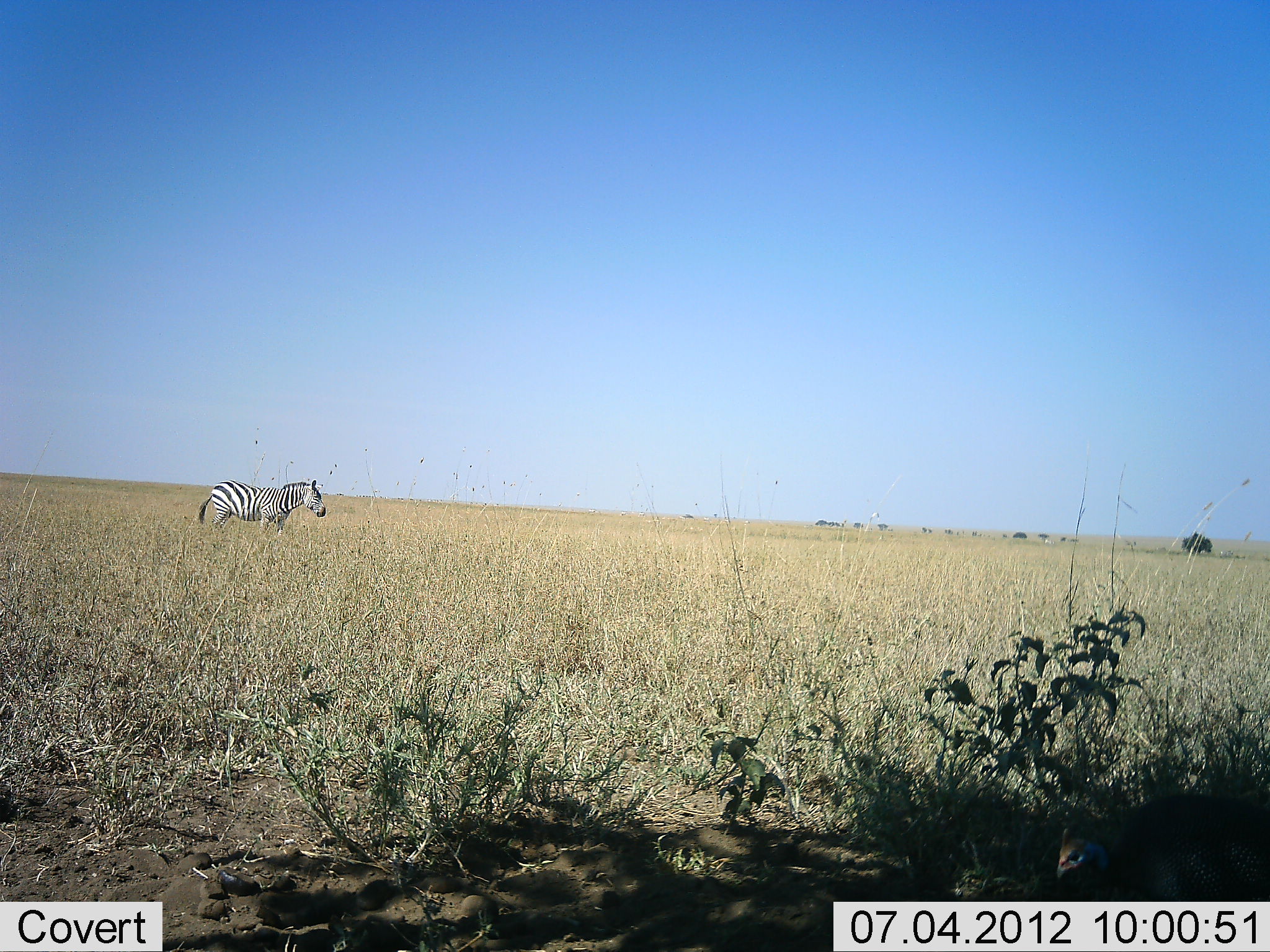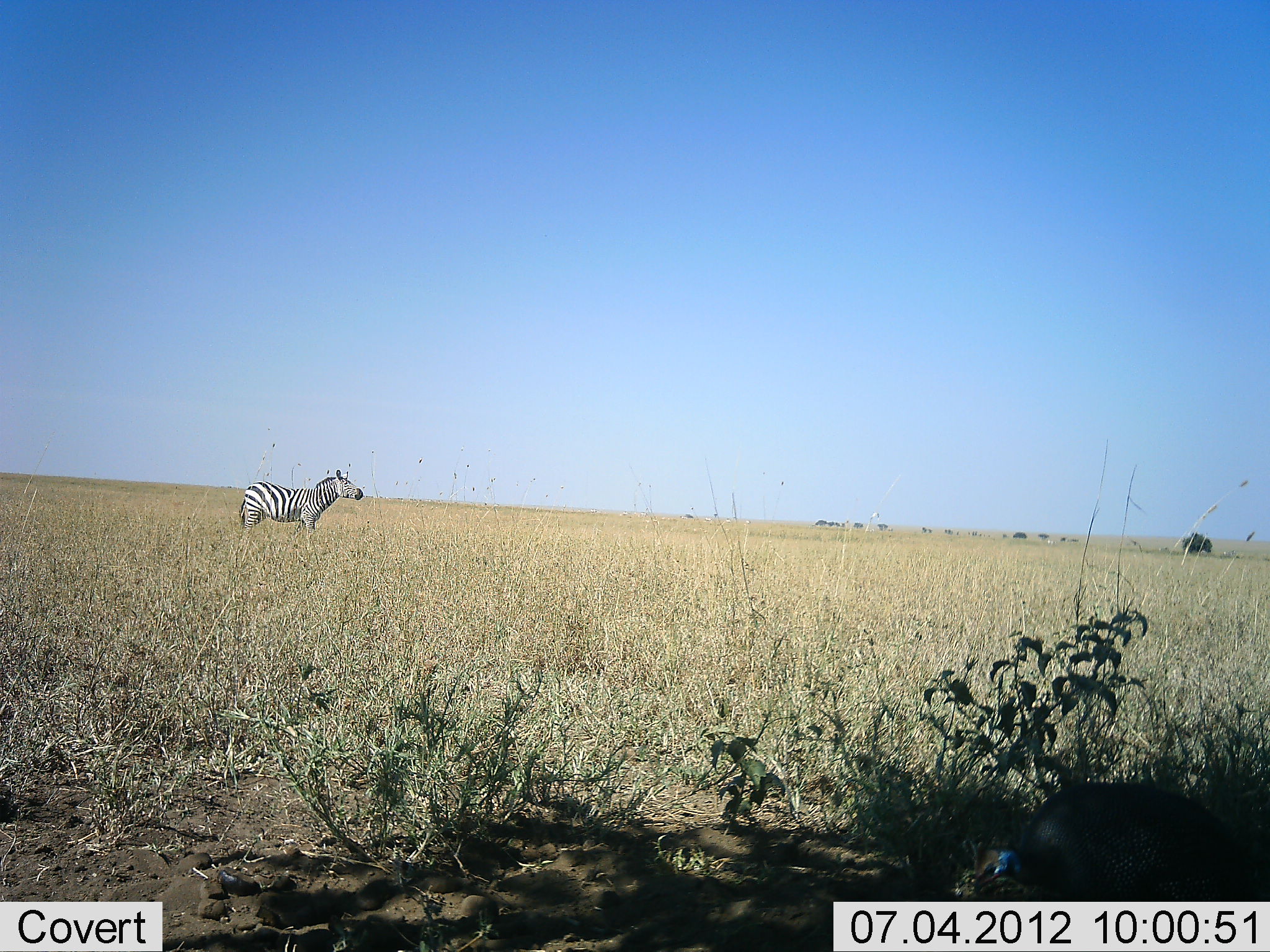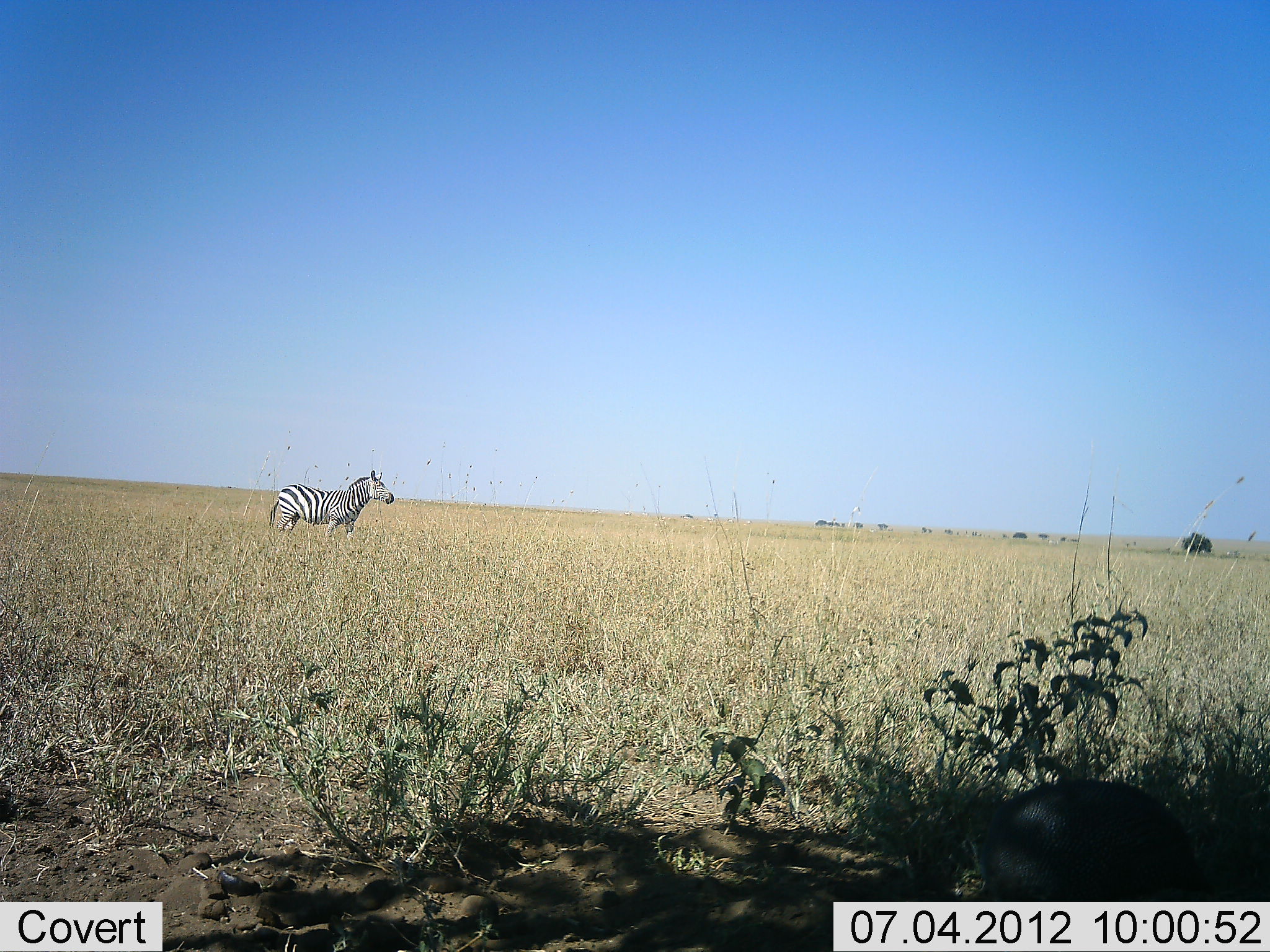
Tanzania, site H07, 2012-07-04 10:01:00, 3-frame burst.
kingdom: Animalia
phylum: Chordata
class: Aves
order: Galliformes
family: Numididae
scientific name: Numididae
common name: guinea fowl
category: guineafowl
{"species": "guineafowl (guinea fowl) (Numididae)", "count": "1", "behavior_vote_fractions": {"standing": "10%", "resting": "0%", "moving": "40%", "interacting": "0%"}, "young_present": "0%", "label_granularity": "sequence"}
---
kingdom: Animalia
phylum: Chordata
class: Mammalia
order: Perissodactyla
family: Equidae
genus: Equus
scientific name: Equus quagga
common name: plains zebra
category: zebra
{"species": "zebra (plains zebra) (Equus quagga)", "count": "1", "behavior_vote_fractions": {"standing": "17%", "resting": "0%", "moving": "83%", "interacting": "0%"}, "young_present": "0%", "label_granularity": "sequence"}